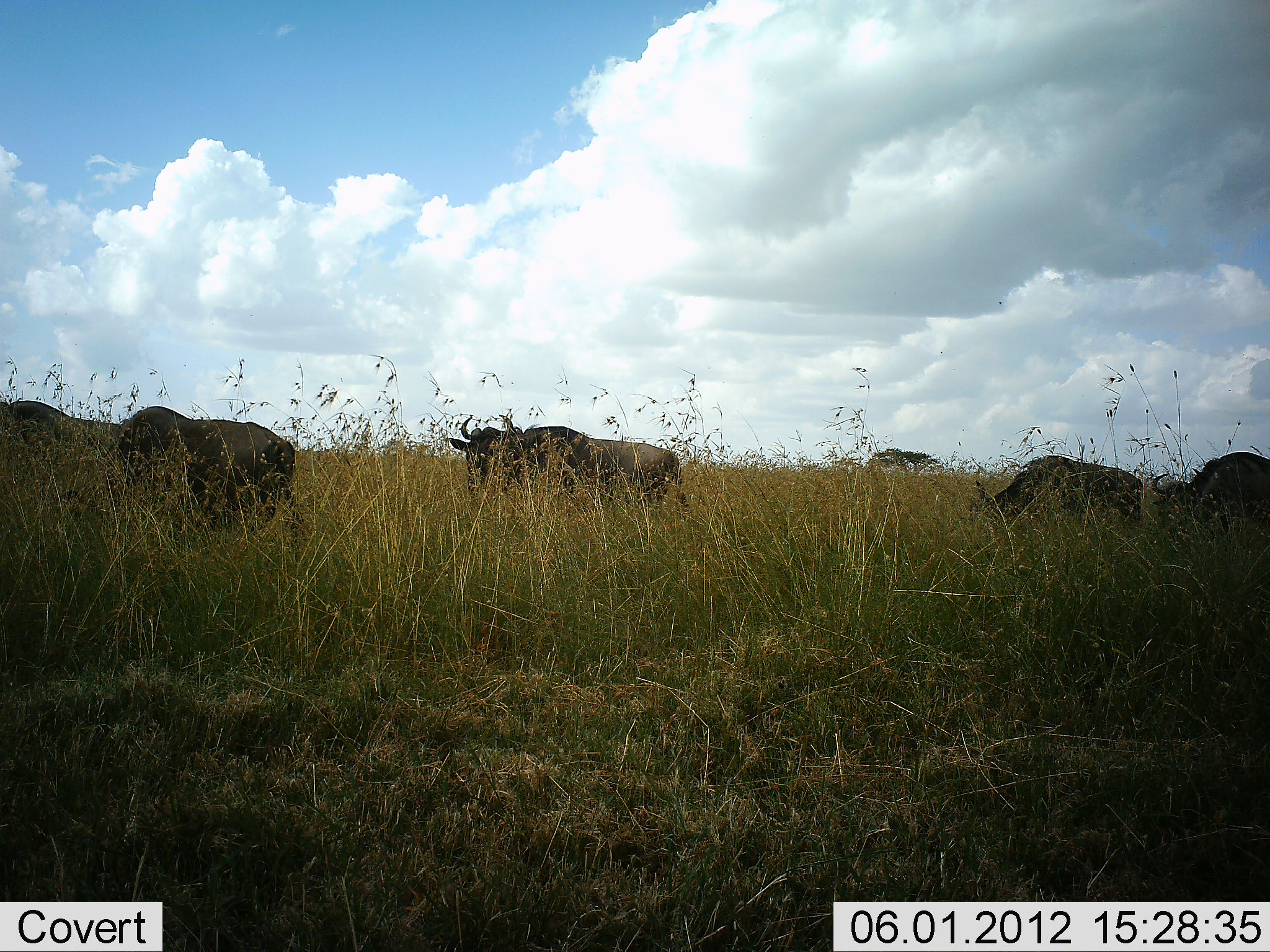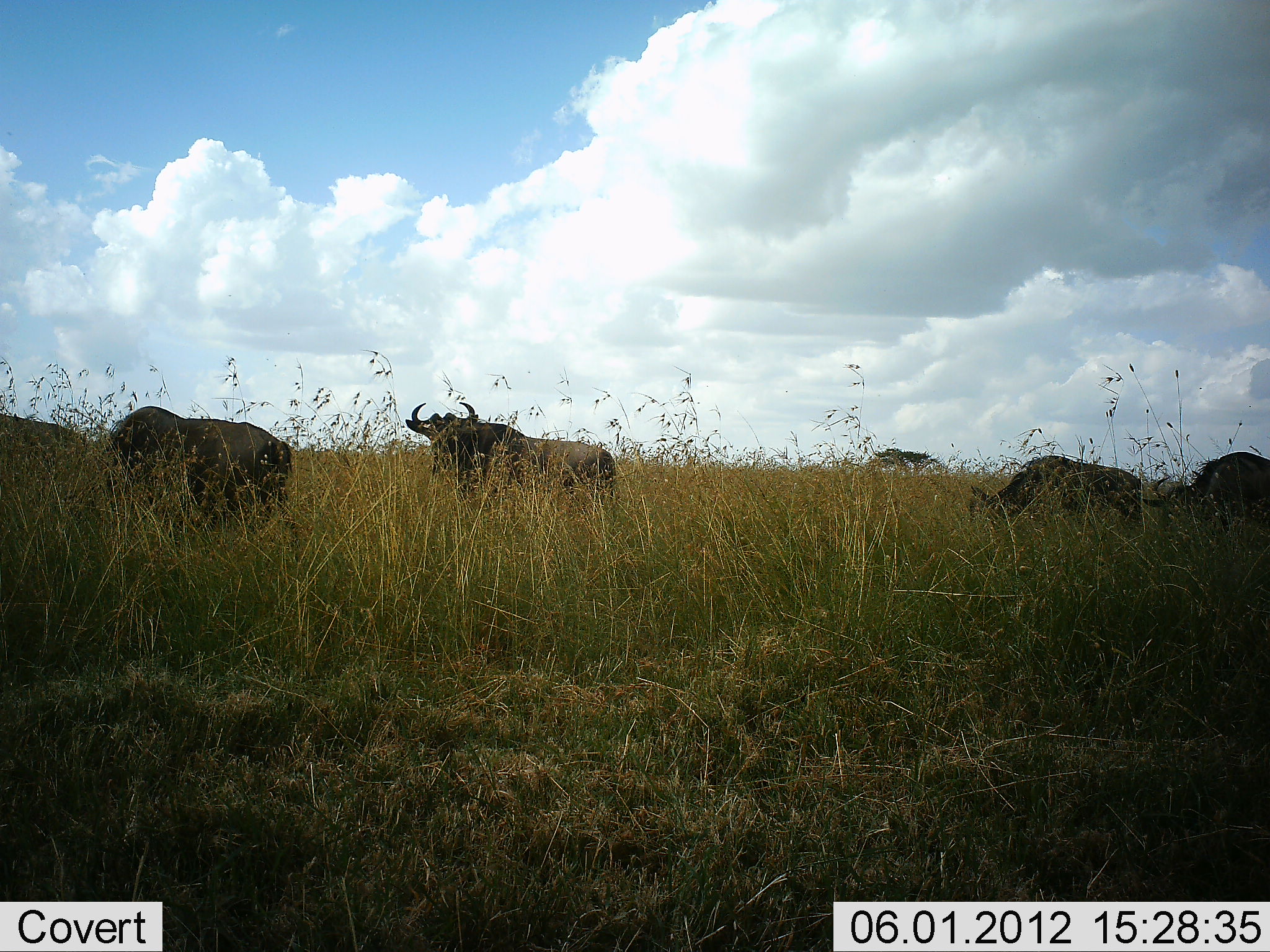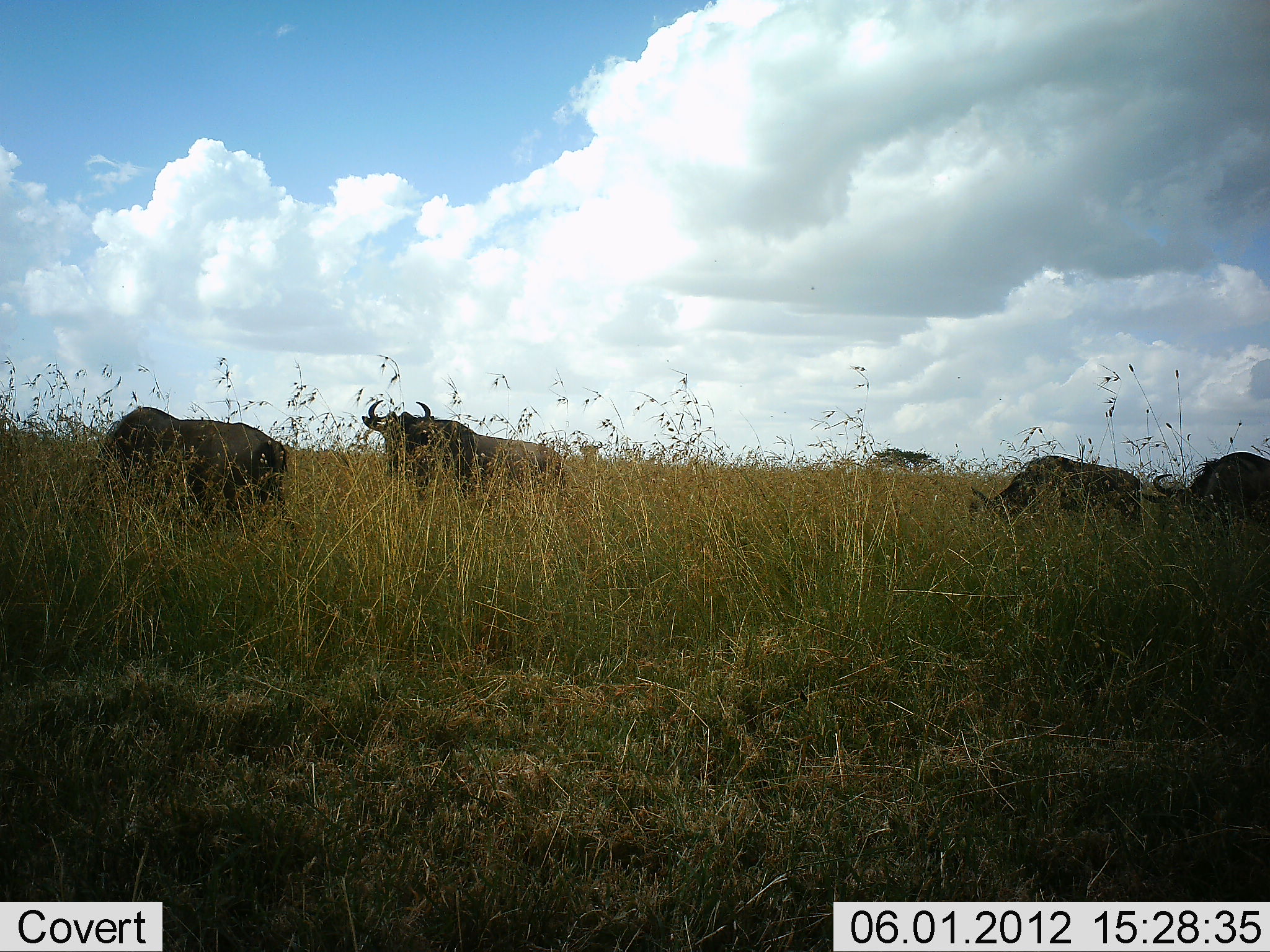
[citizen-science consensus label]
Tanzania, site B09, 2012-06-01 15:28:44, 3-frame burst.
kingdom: Animalia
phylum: Chordata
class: Mammalia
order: Artiodactyla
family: Bovidae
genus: Connochaetes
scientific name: Connochaetes taurinus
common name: blue wildebeest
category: wildebeest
Wildebeest (blue wildebeest) (Connochaetes taurinus), count 5. Behavior (volunteer vote fractions): standing 60%, resting 0%, moving 70%, interacting 0%. Young present (vote fraction): 0%. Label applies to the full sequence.